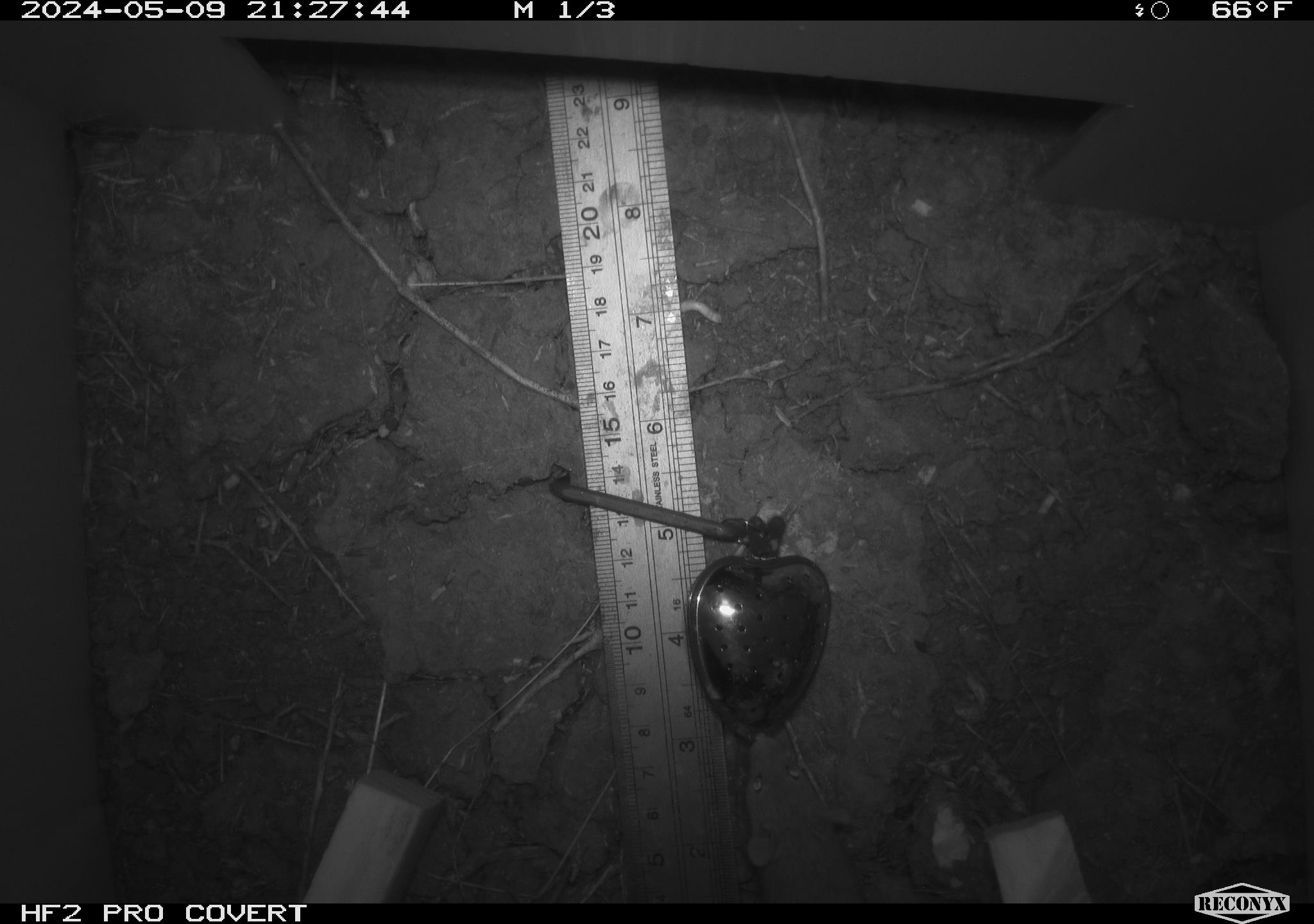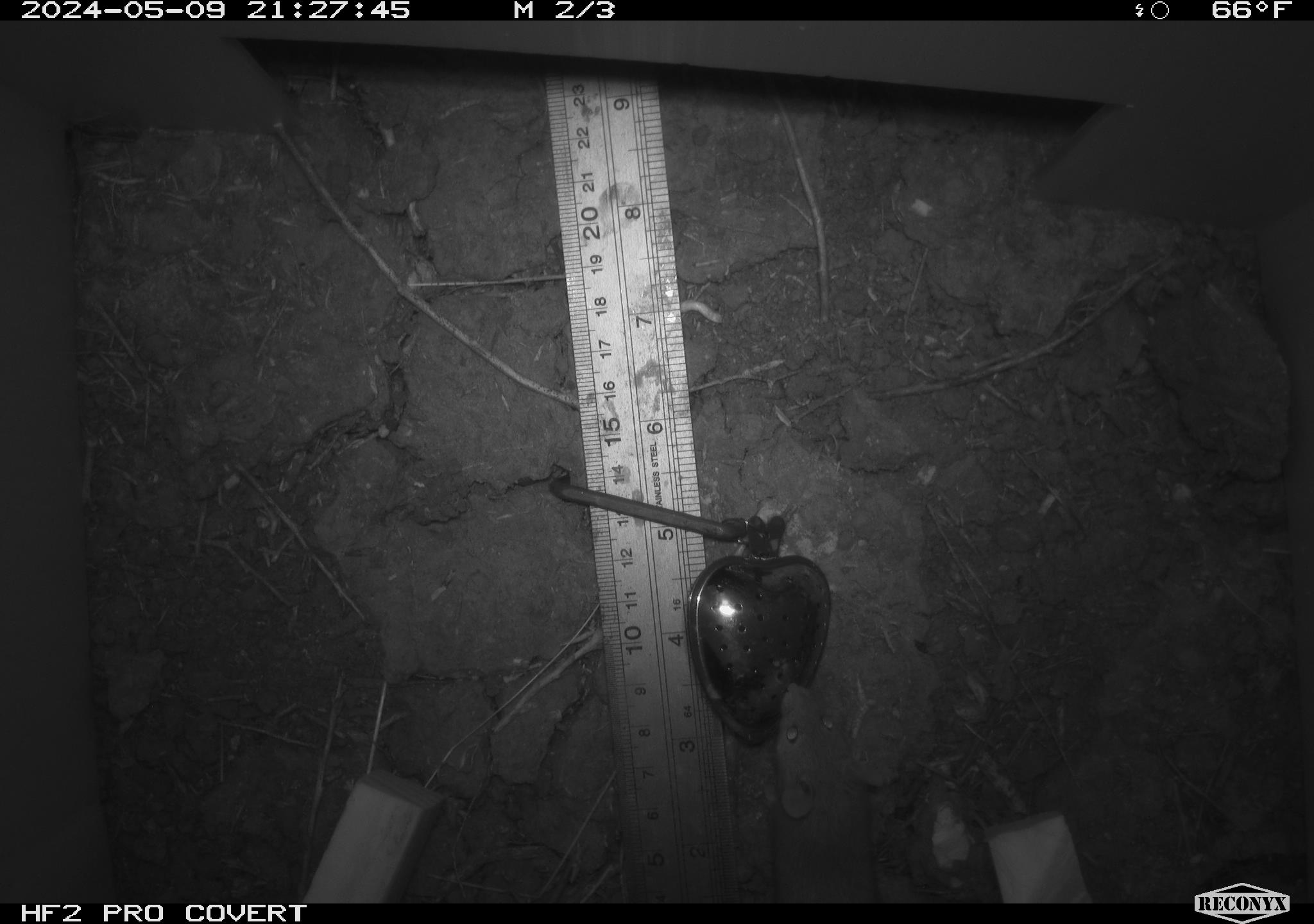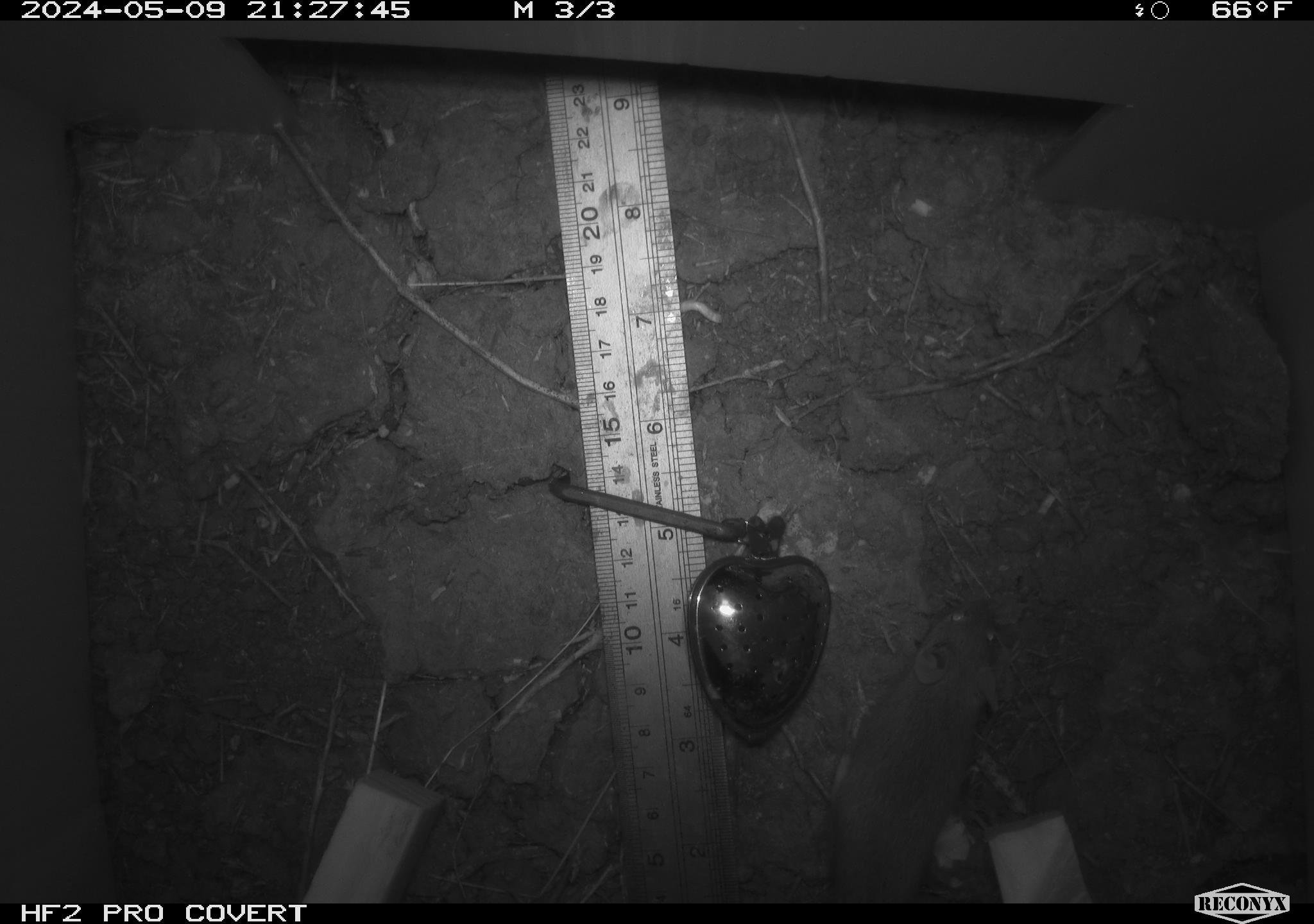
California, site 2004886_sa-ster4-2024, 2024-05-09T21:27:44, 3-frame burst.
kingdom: Animalia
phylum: Chordata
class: Mammalia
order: Rodentia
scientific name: Rodentia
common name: mouse species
Mouse species (Rodentia).